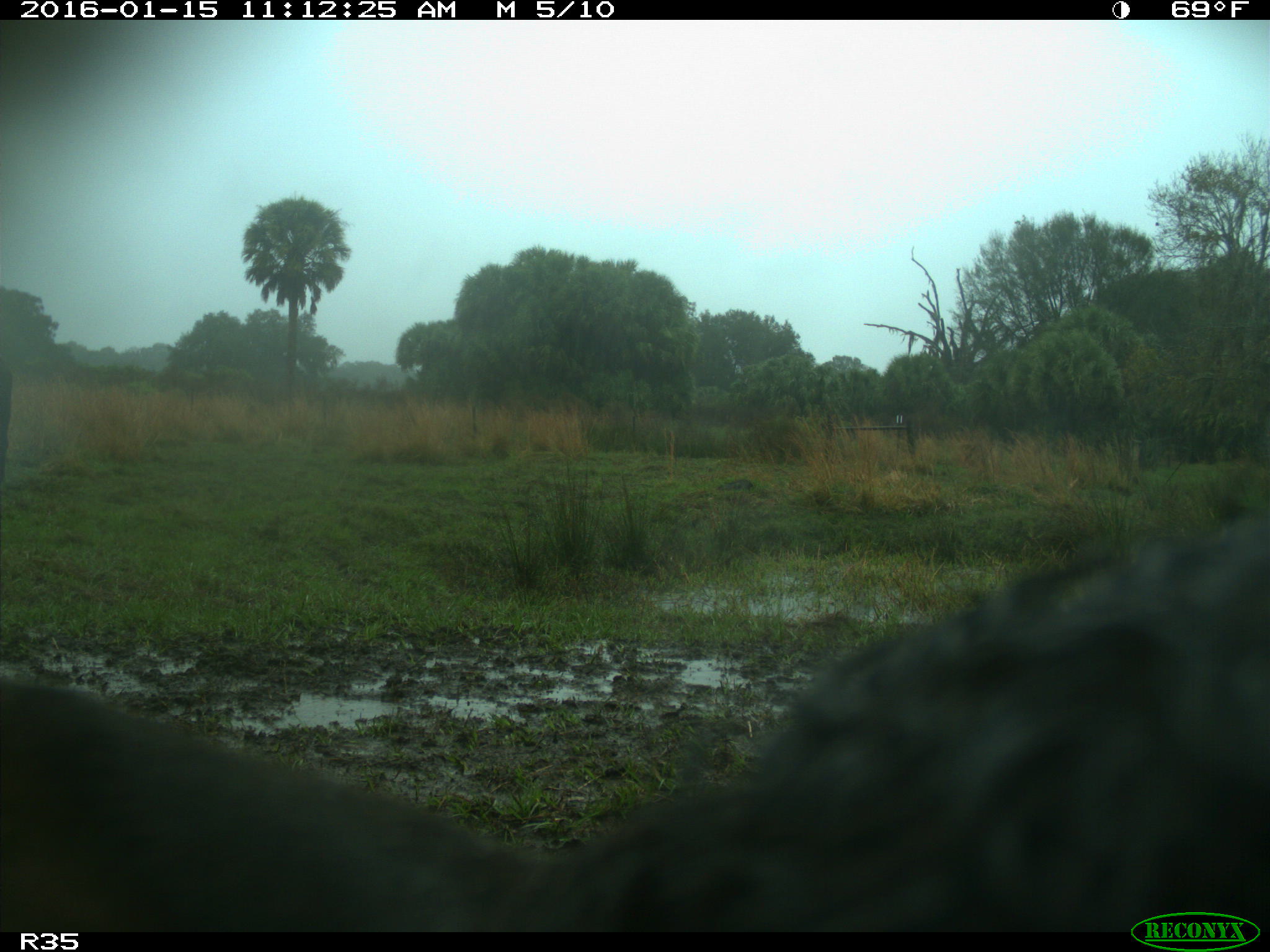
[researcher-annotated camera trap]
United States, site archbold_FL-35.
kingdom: Animalia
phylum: Chordata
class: Mammalia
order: Artiodactyla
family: Bovidae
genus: Bos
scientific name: Bos taurus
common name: domestic cow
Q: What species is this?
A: Bos taurus (domestic cow).